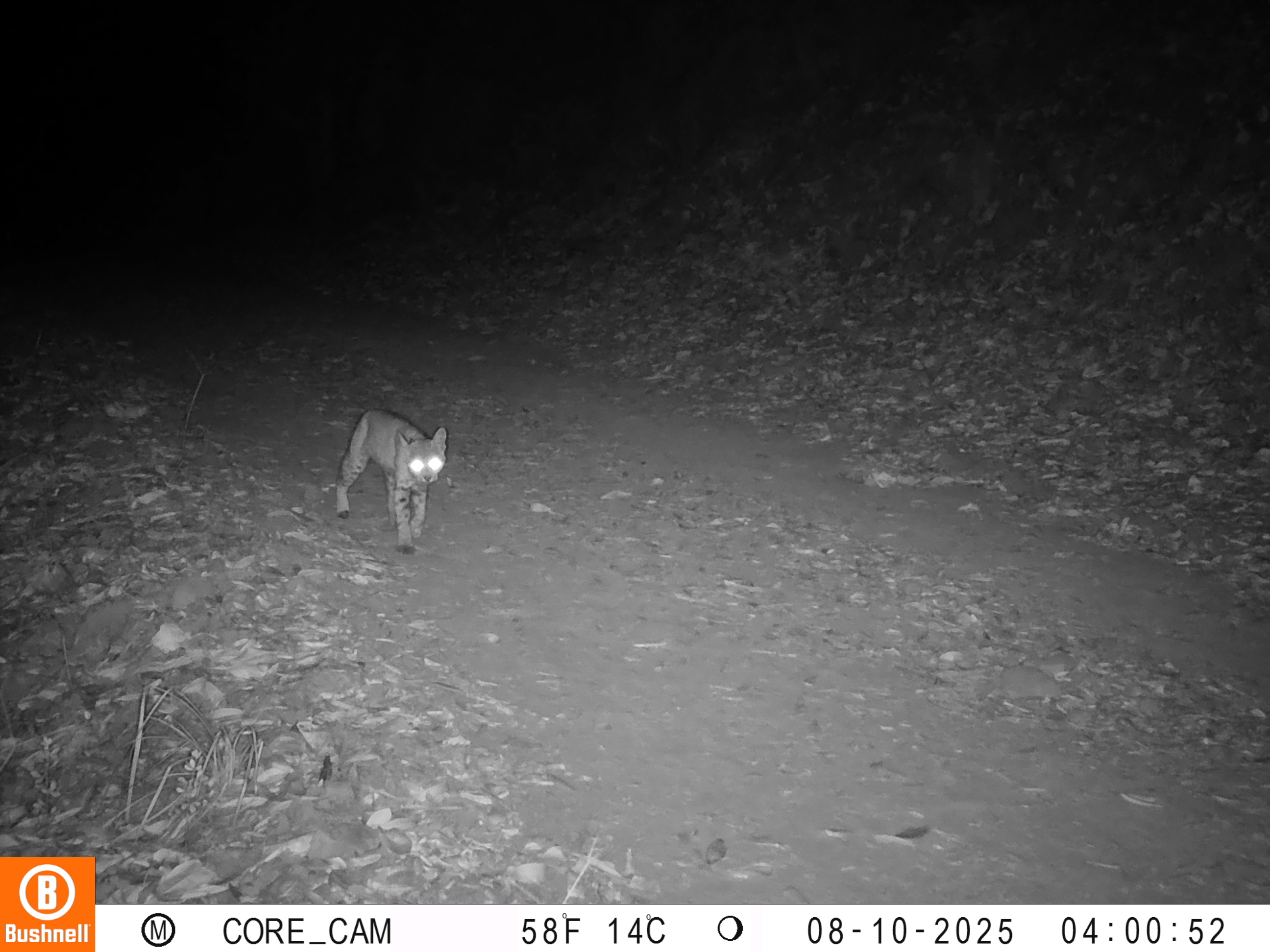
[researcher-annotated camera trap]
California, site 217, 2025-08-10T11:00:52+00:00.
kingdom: Animalia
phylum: Chordata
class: Mammalia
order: Carnivora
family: Felidae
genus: Lynx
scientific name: Lynx rufus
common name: bobcat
Bobcat (Lynx rufus).